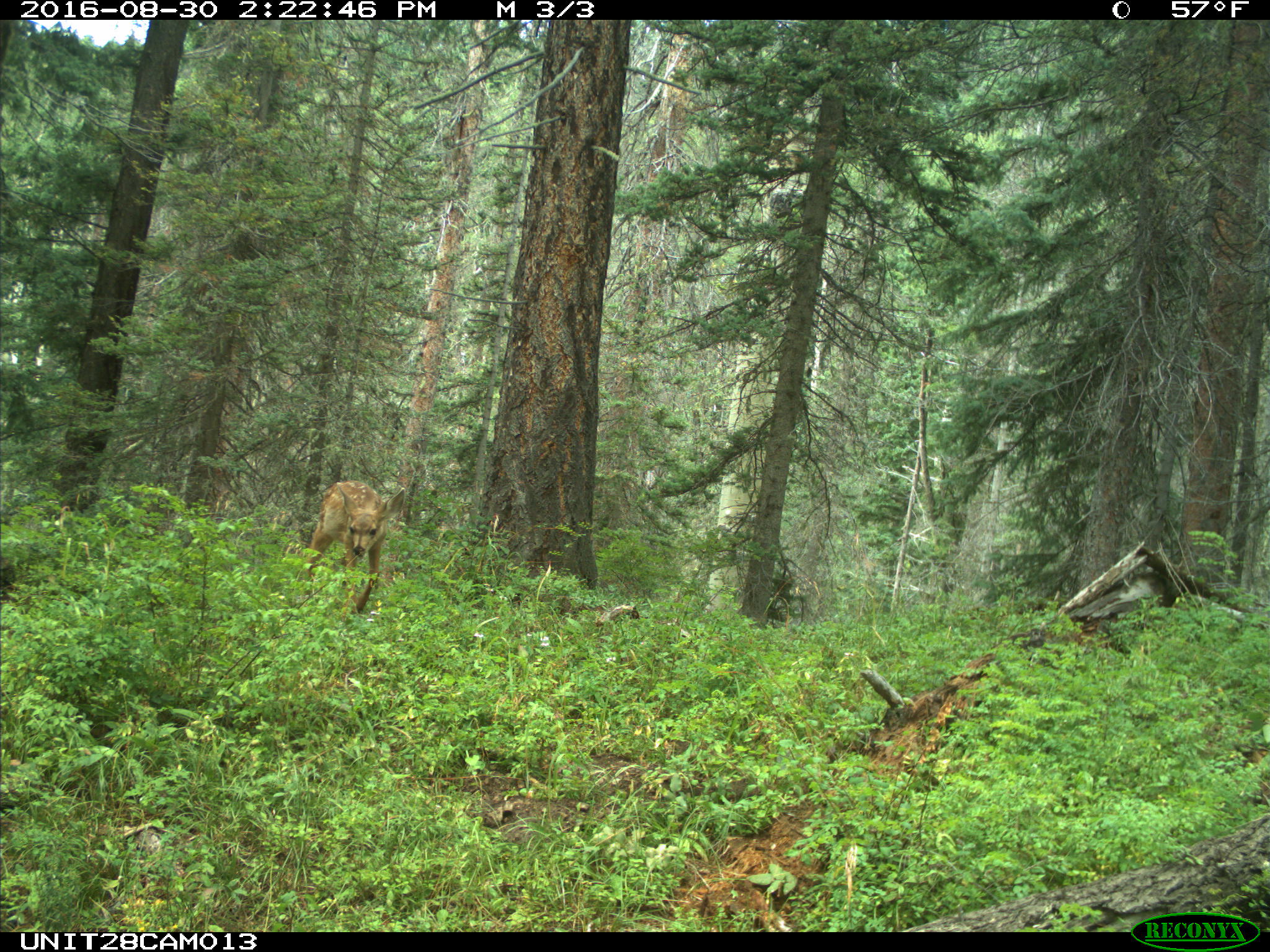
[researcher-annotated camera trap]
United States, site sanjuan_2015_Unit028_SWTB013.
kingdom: Animalia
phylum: Chordata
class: Mammalia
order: Artiodactyla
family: Cervidae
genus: Odocoileus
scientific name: Odocoileus hemionus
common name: mule deer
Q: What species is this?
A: Odocoileus hemionus (mule deer).